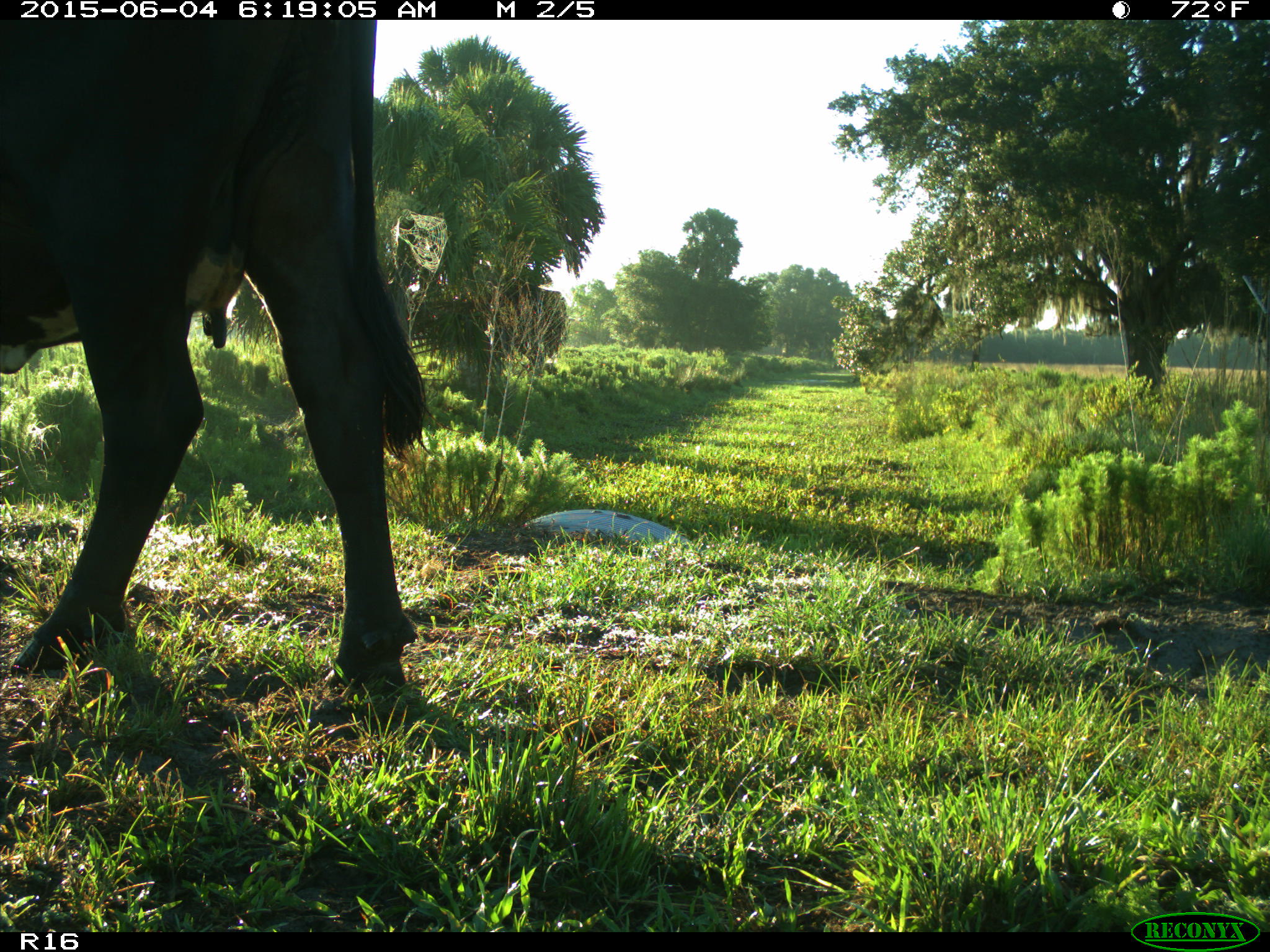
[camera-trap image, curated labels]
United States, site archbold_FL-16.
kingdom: Animalia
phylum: Chordata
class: Mammalia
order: Artiodactyla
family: Bovidae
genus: Bos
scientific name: Bos taurus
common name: domestic cow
Bos taurus (domestic cow).